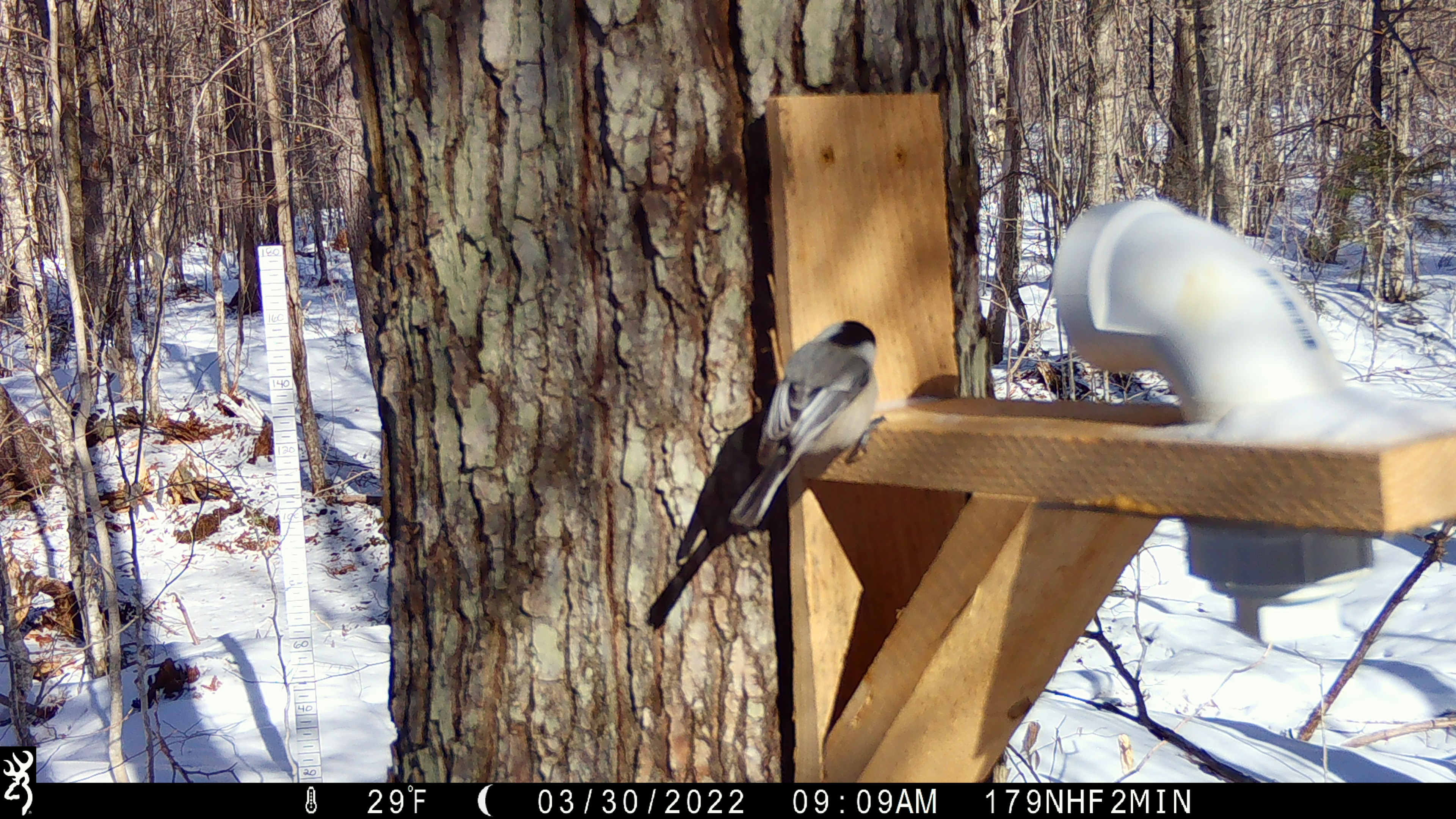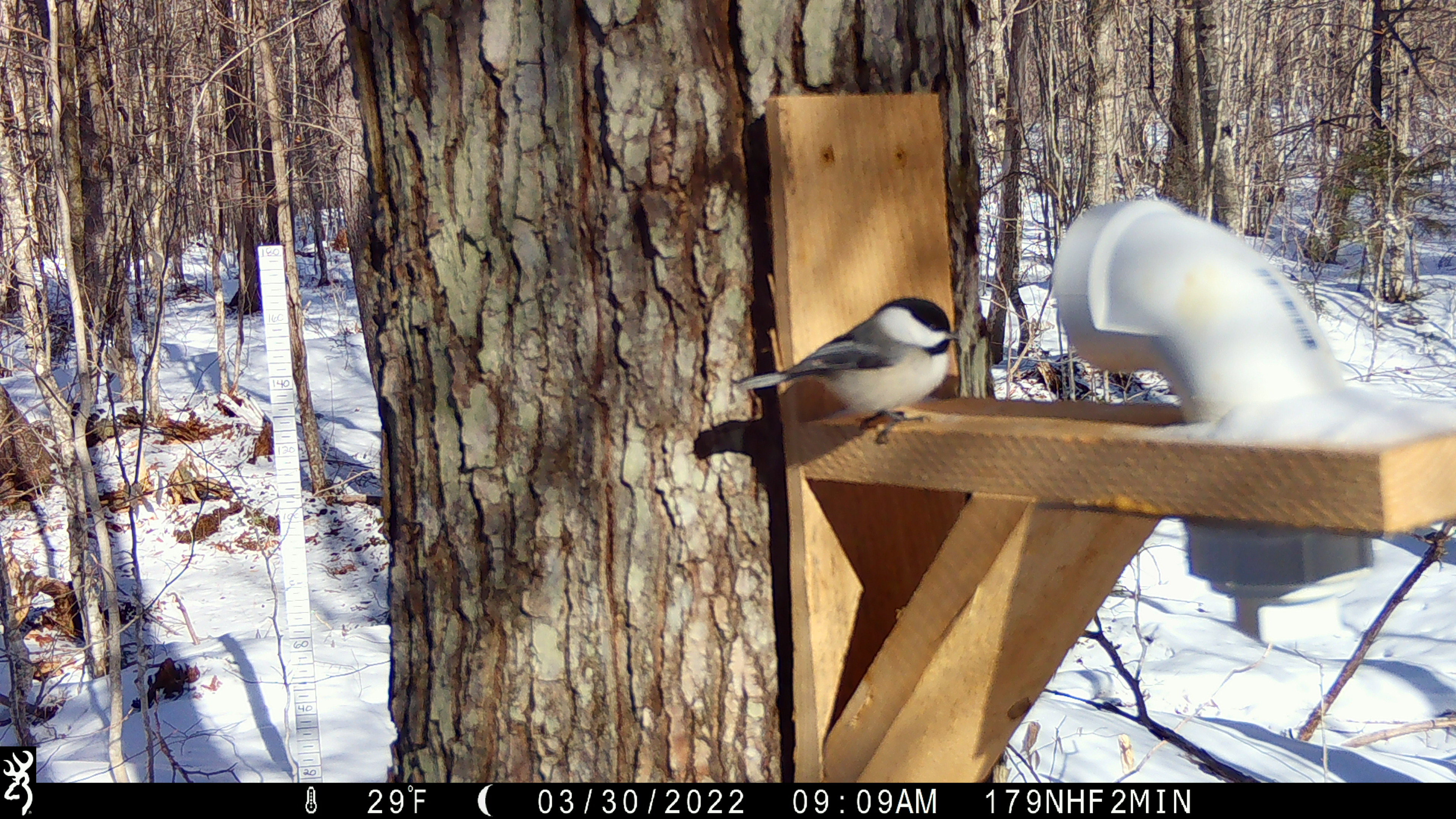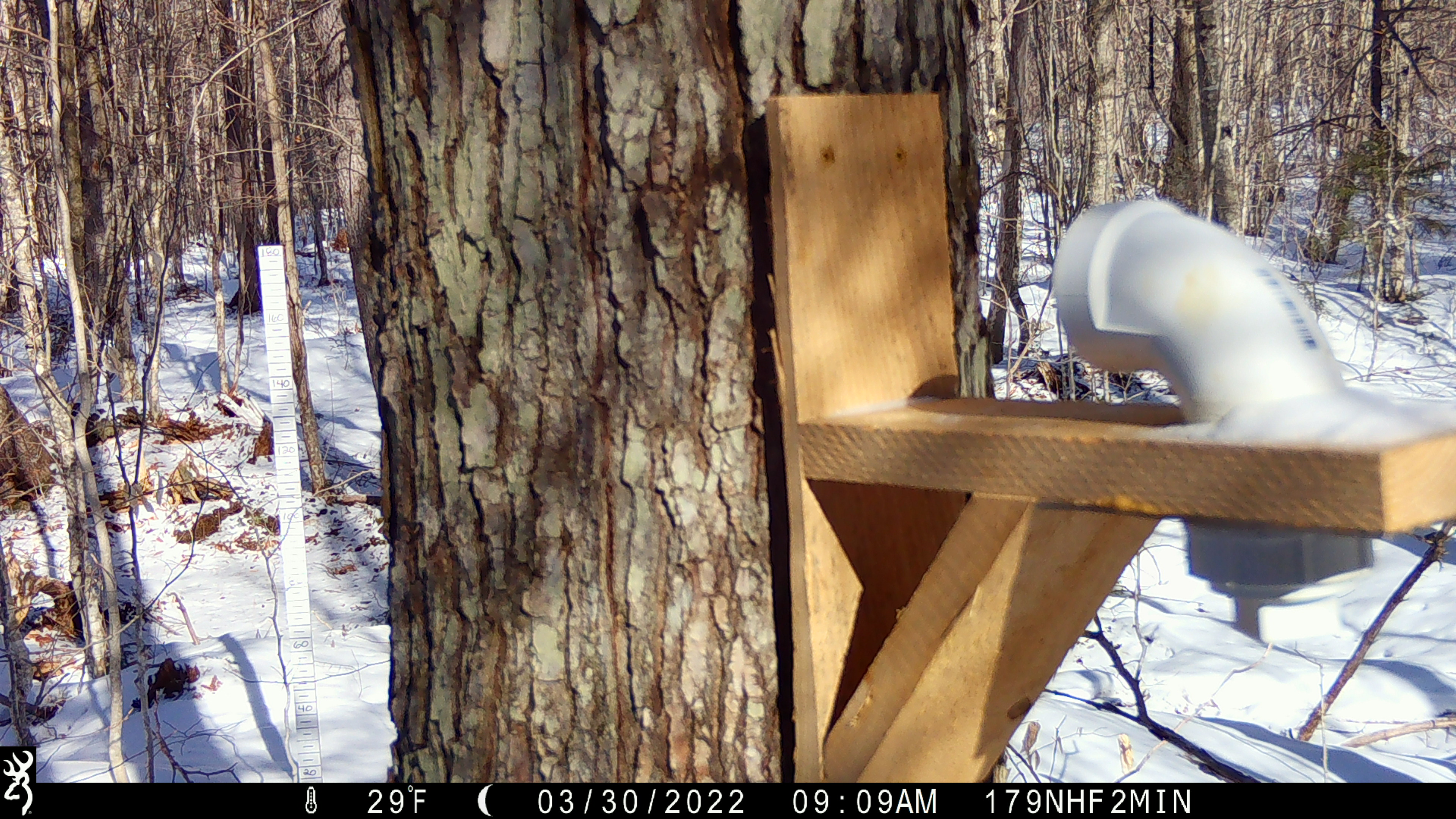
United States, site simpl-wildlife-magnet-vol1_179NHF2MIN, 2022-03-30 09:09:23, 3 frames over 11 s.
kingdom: Animalia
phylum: Chordata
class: Aves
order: Passeriformes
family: Sittidae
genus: Sitta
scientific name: Sitta canadensis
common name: red-breasted nuthatch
Red-breasted nuthatch (Sitta canadensis).